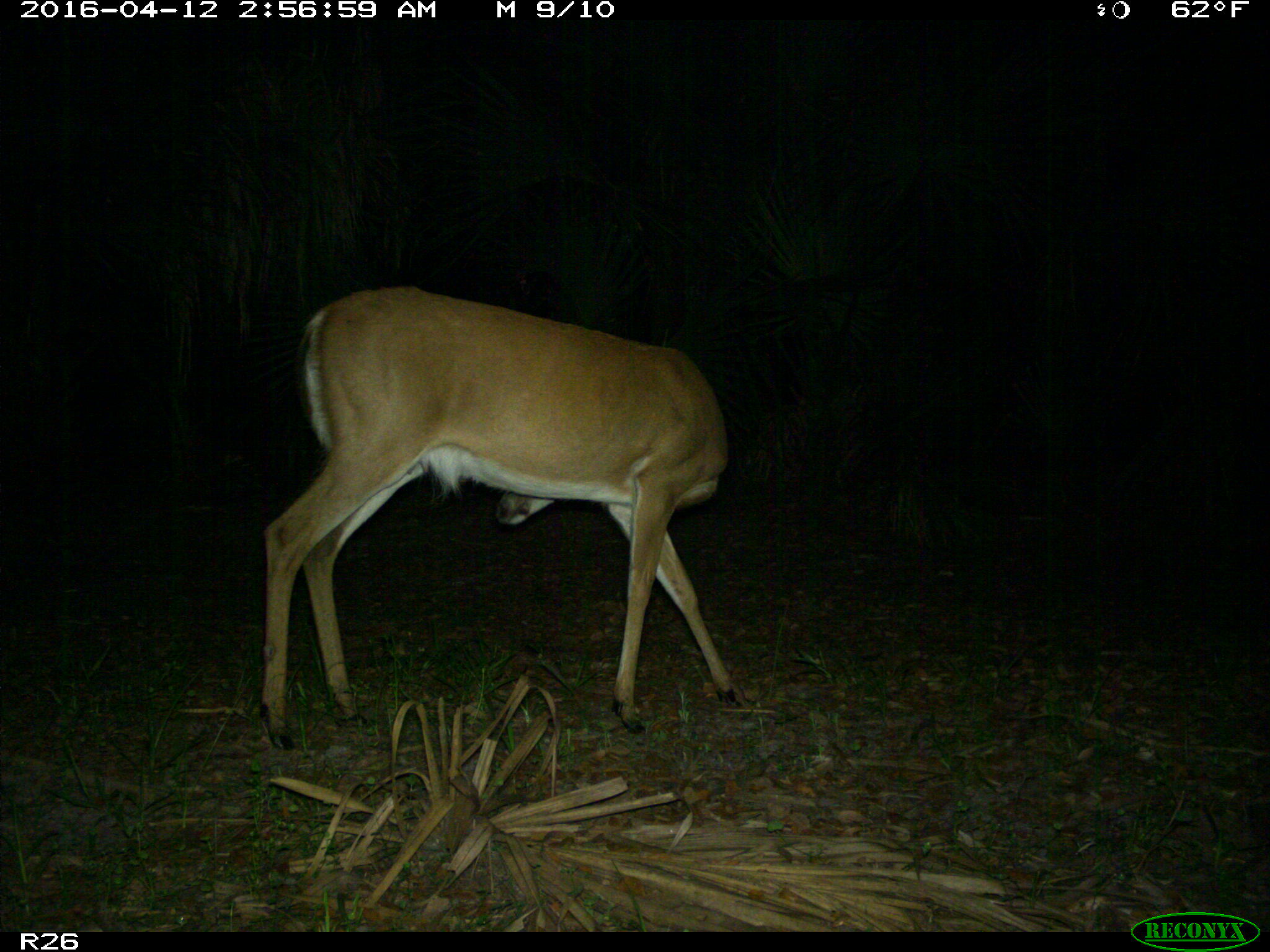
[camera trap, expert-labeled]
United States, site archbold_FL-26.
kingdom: Animalia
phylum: Chordata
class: Mammalia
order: Artiodactyla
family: Cervidae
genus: Odocoileus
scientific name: Odocoileus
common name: deer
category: unidentified deer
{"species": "unidentified deer (deer) (Odocoileus)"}